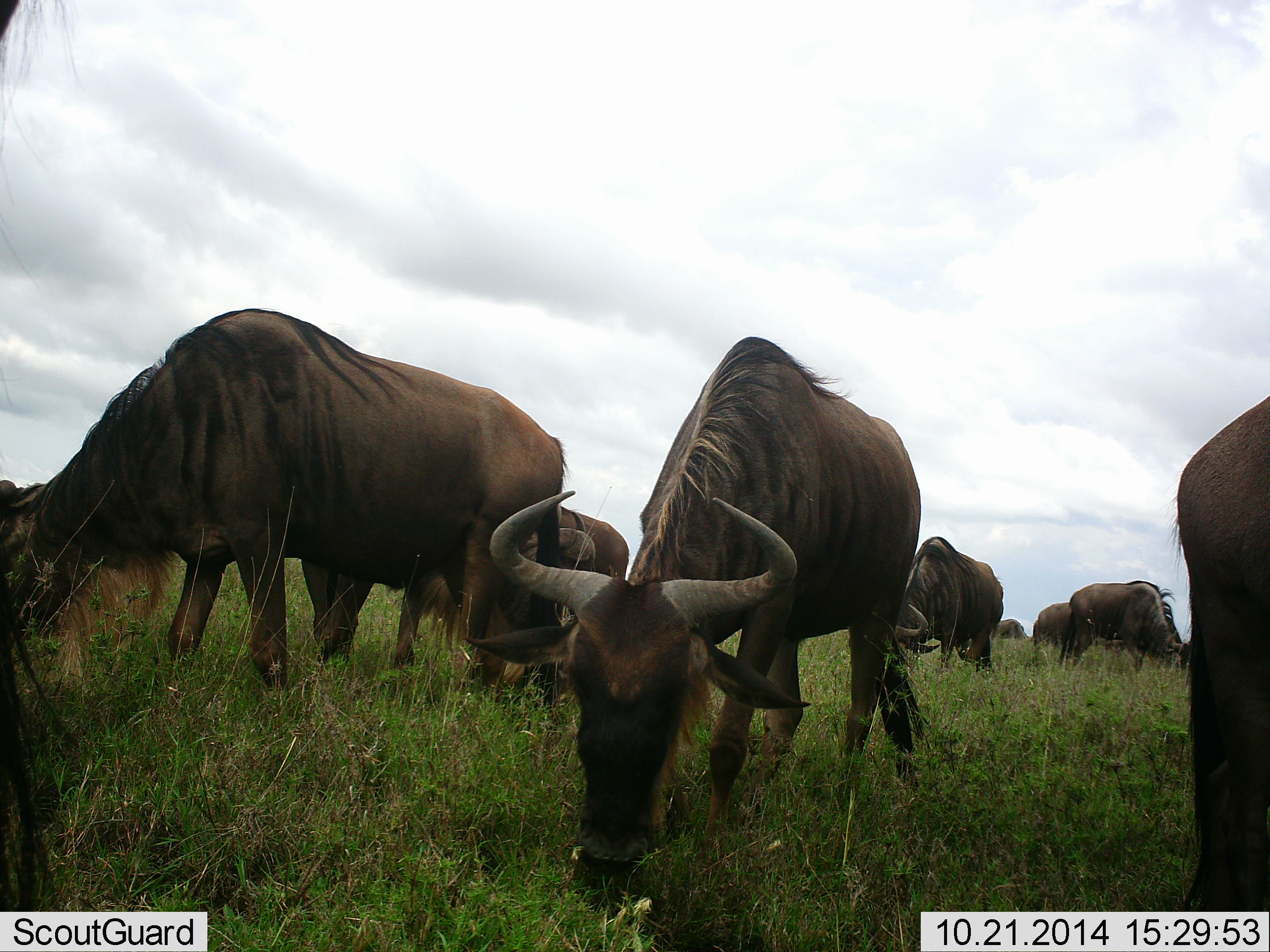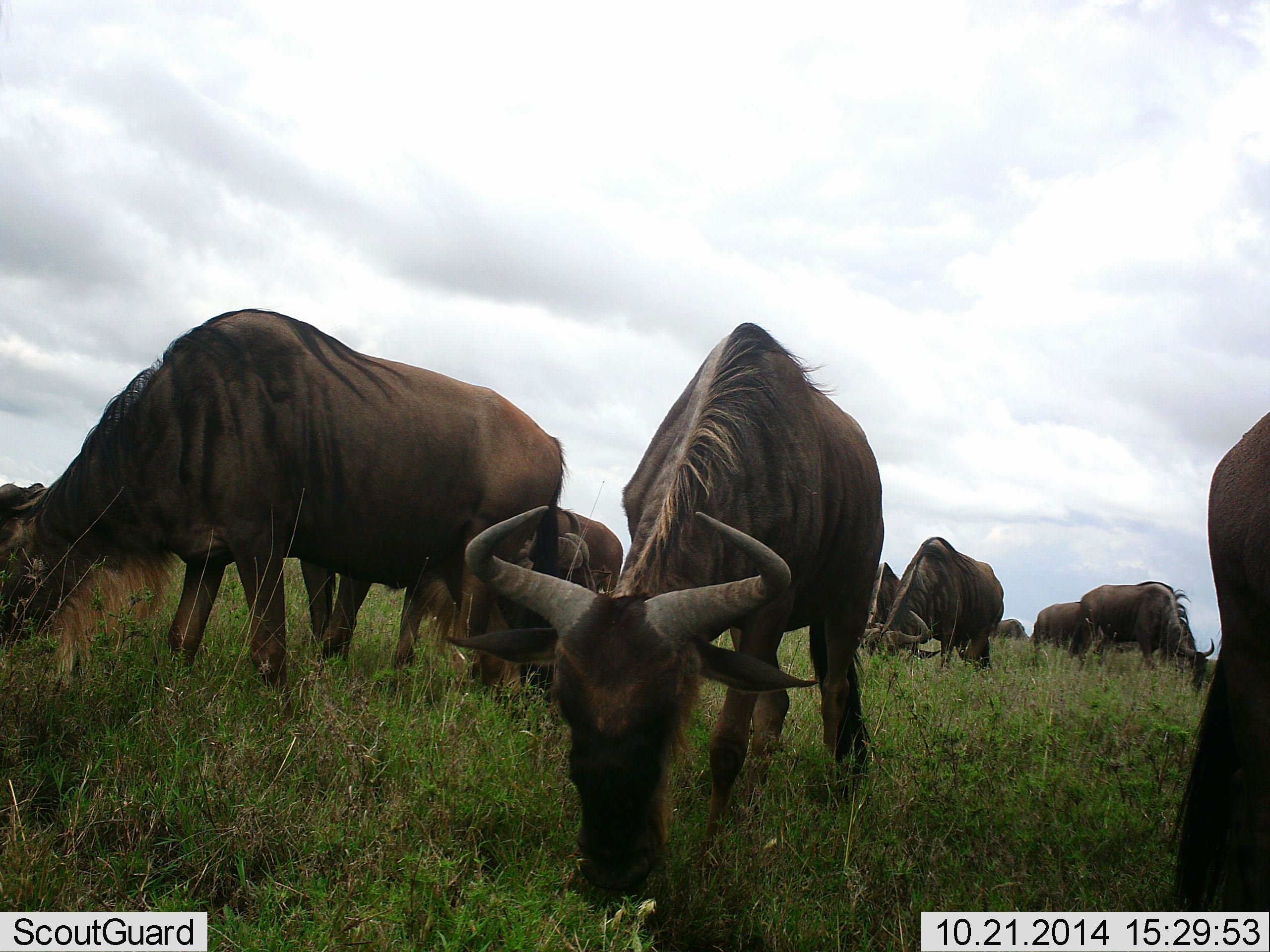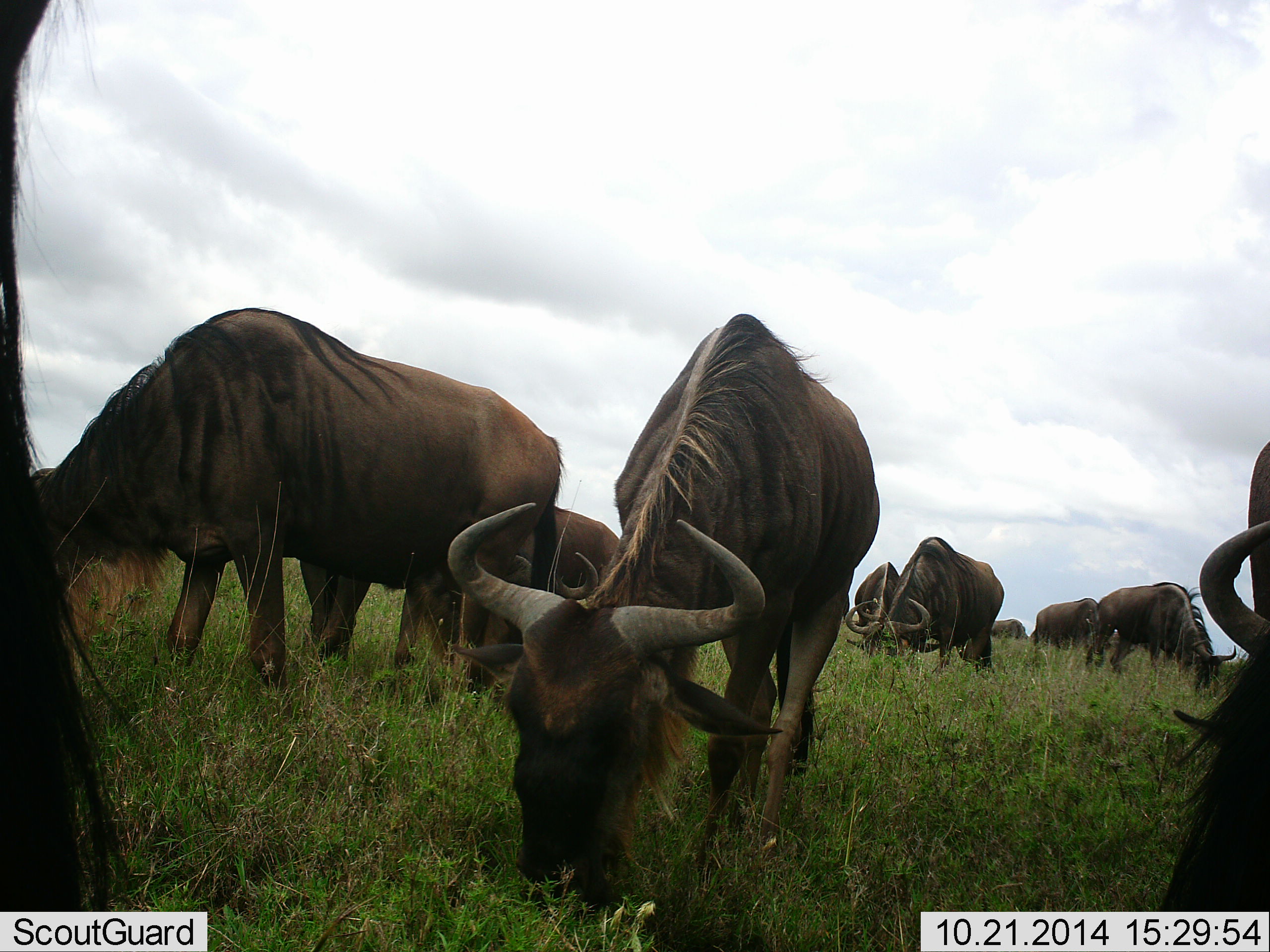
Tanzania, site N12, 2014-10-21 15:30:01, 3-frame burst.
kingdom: Animalia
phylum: Chordata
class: Mammalia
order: Artiodactyla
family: Bovidae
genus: Connochaetes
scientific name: Connochaetes taurinus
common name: blue wildebeest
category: wildebeest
Wildebeest (blue wildebeest) (Connochaetes taurinus), count 11-50. Behavior (volunteer vote fractions): standing 30%, resting 0%, moving 10%, interacting 0%. Young present (vote fraction): 0%. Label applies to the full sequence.